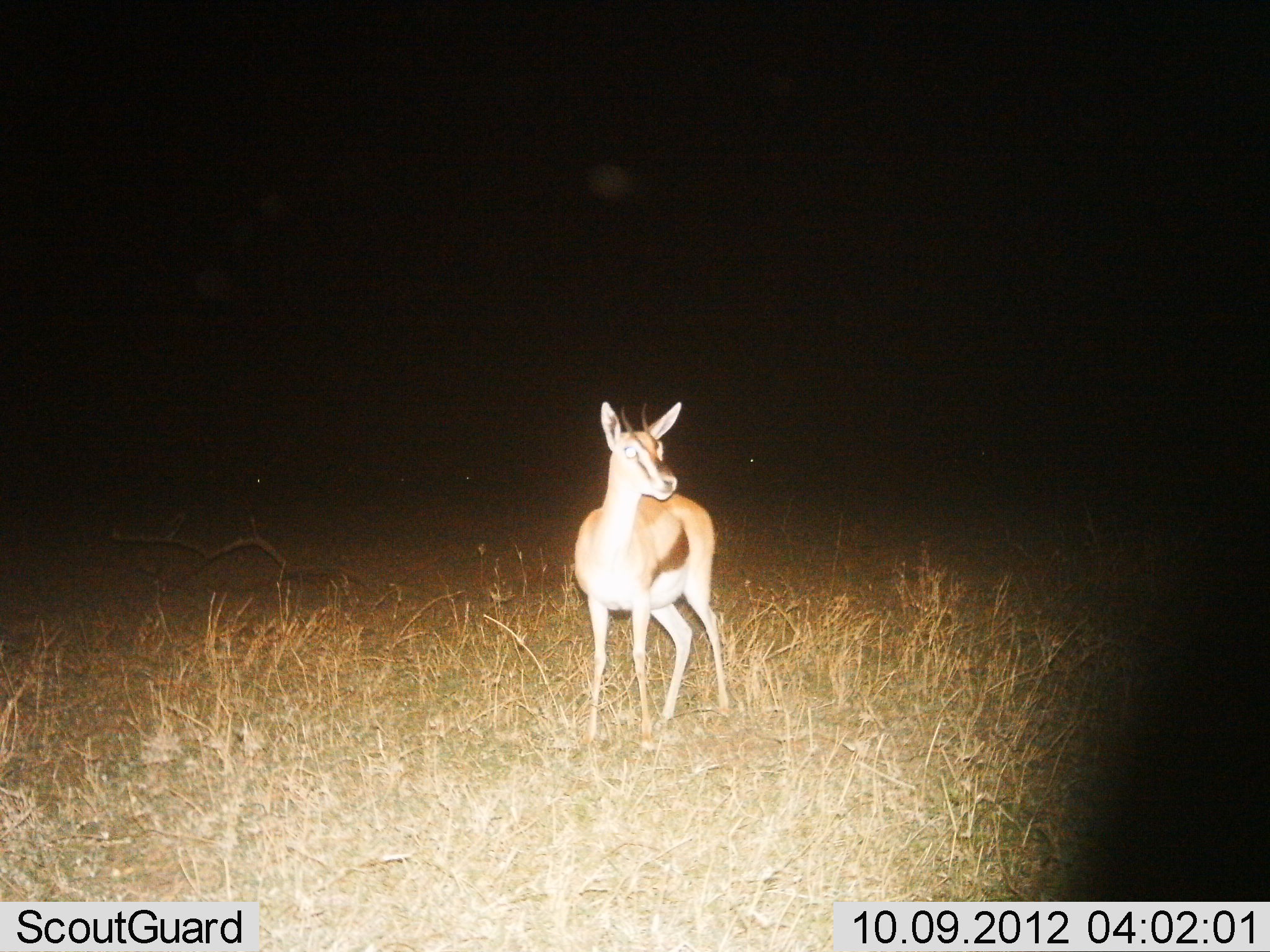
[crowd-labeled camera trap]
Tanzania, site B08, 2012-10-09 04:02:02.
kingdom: Animalia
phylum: Chordata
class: Mammalia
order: Artiodactyla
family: Bovidae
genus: Eudorcas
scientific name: Eudorcas thomsonii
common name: thomson's gazelle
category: gazellethomsons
Gazellethomsons (thomson's gazelle) (Eudorcas thomsonii), count 1. Behavior (volunteer vote fractions): standing 90%, resting 0%, moving 10%, interacting 0%. Young present (vote fraction): 0%. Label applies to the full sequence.